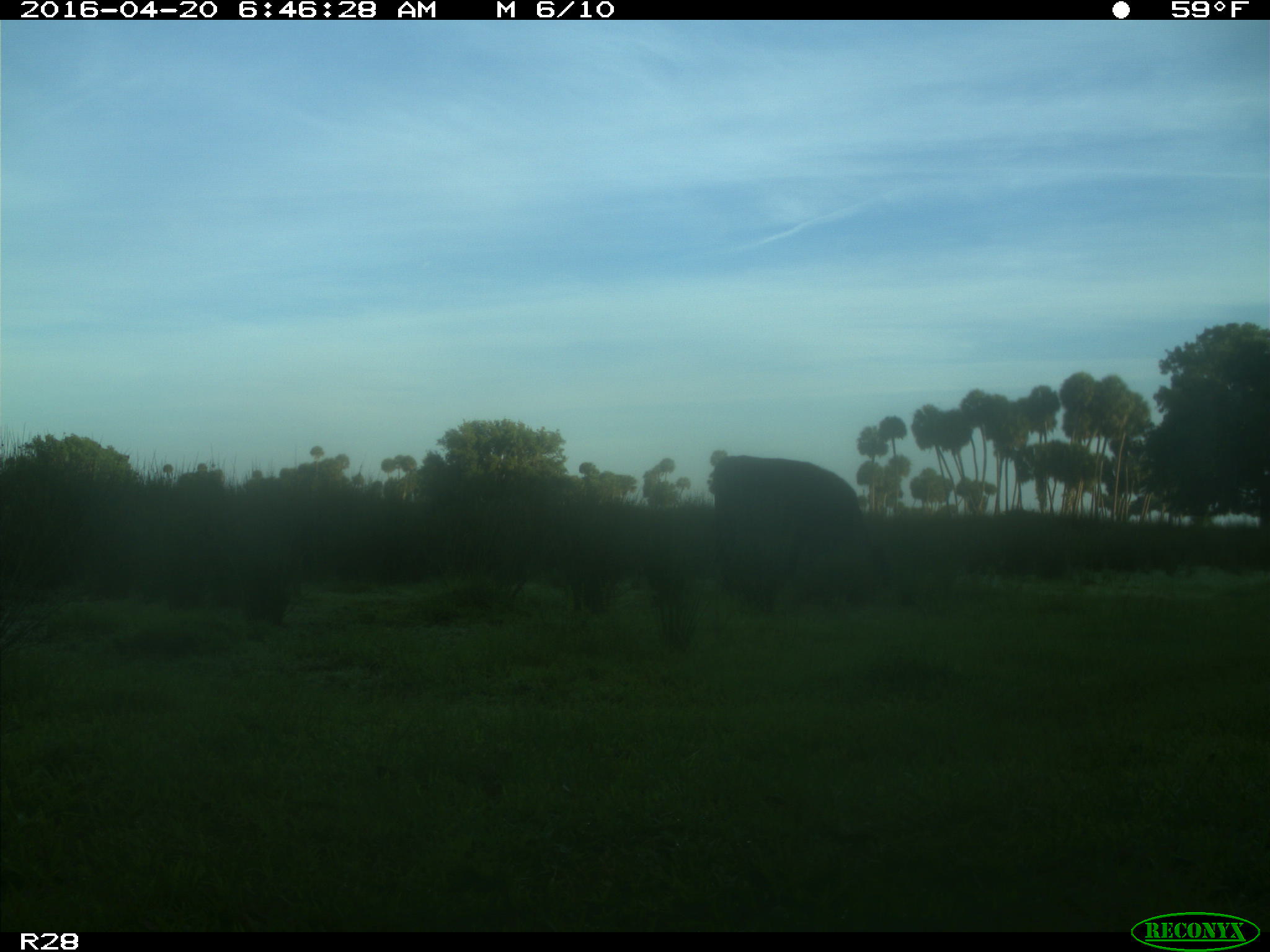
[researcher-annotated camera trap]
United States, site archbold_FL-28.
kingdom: Animalia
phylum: Chordata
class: Mammalia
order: Artiodactyla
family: Bovidae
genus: Bos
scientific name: Bos taurus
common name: domestic cow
Bos taurus (domestic cow).